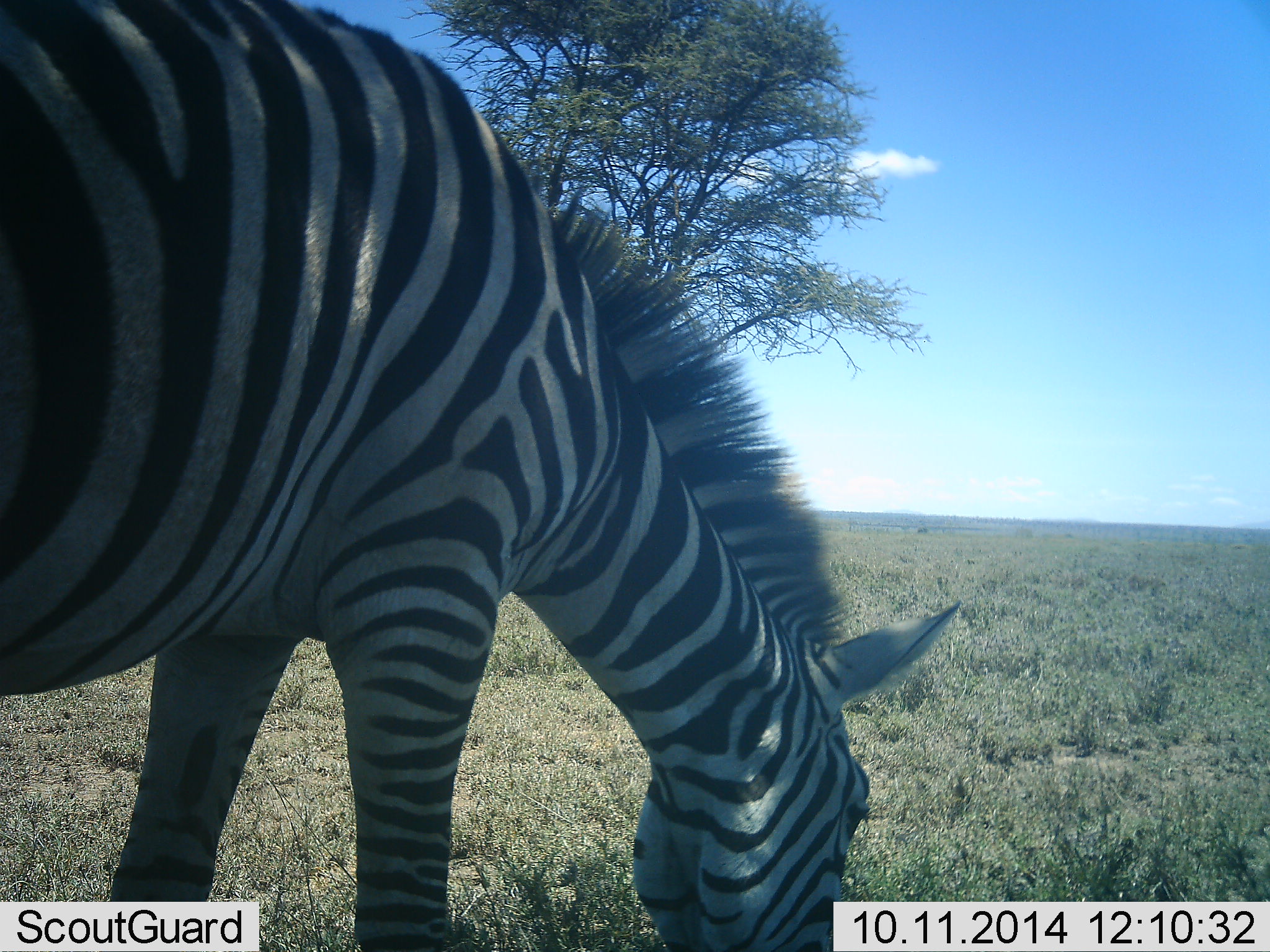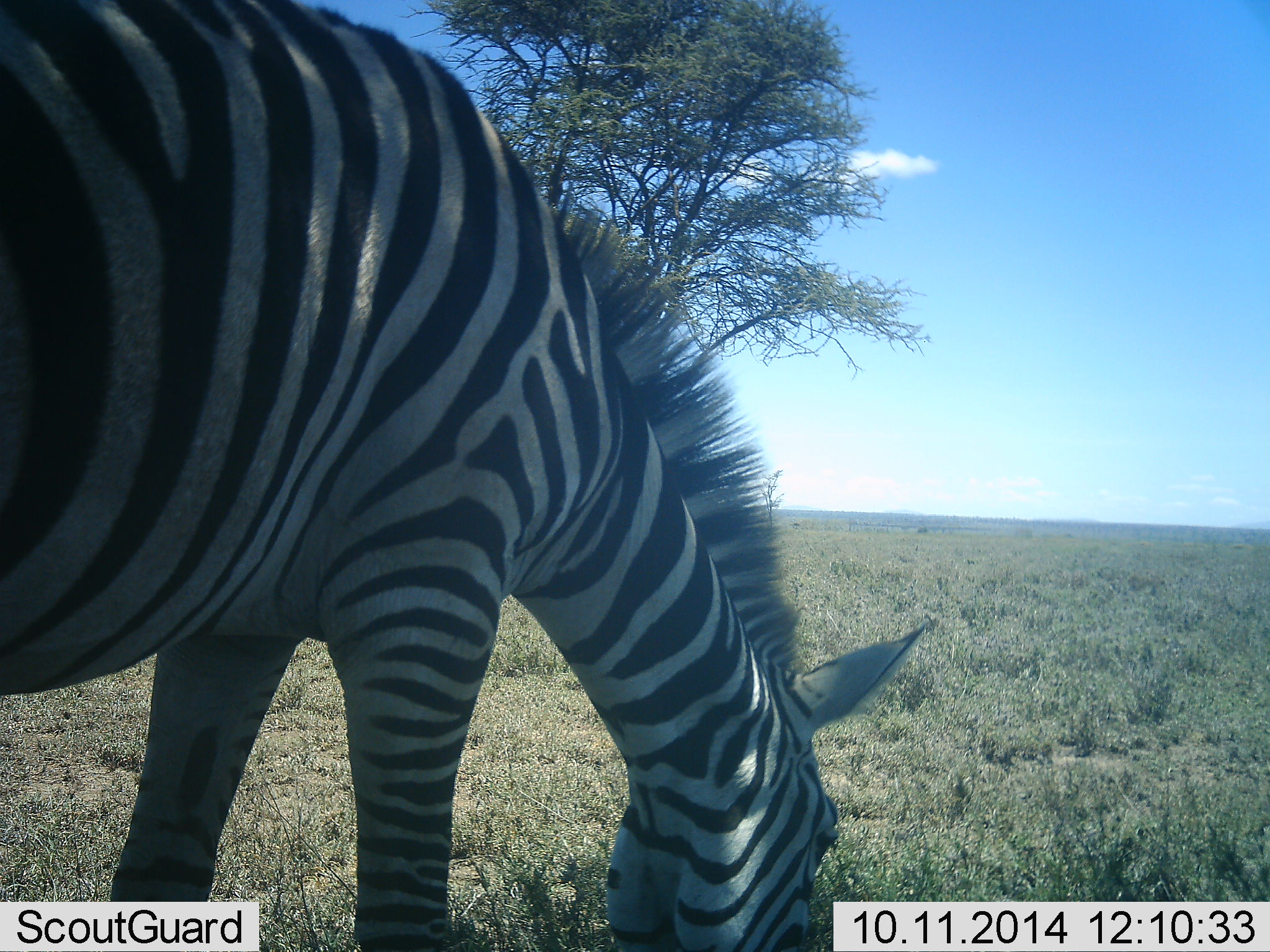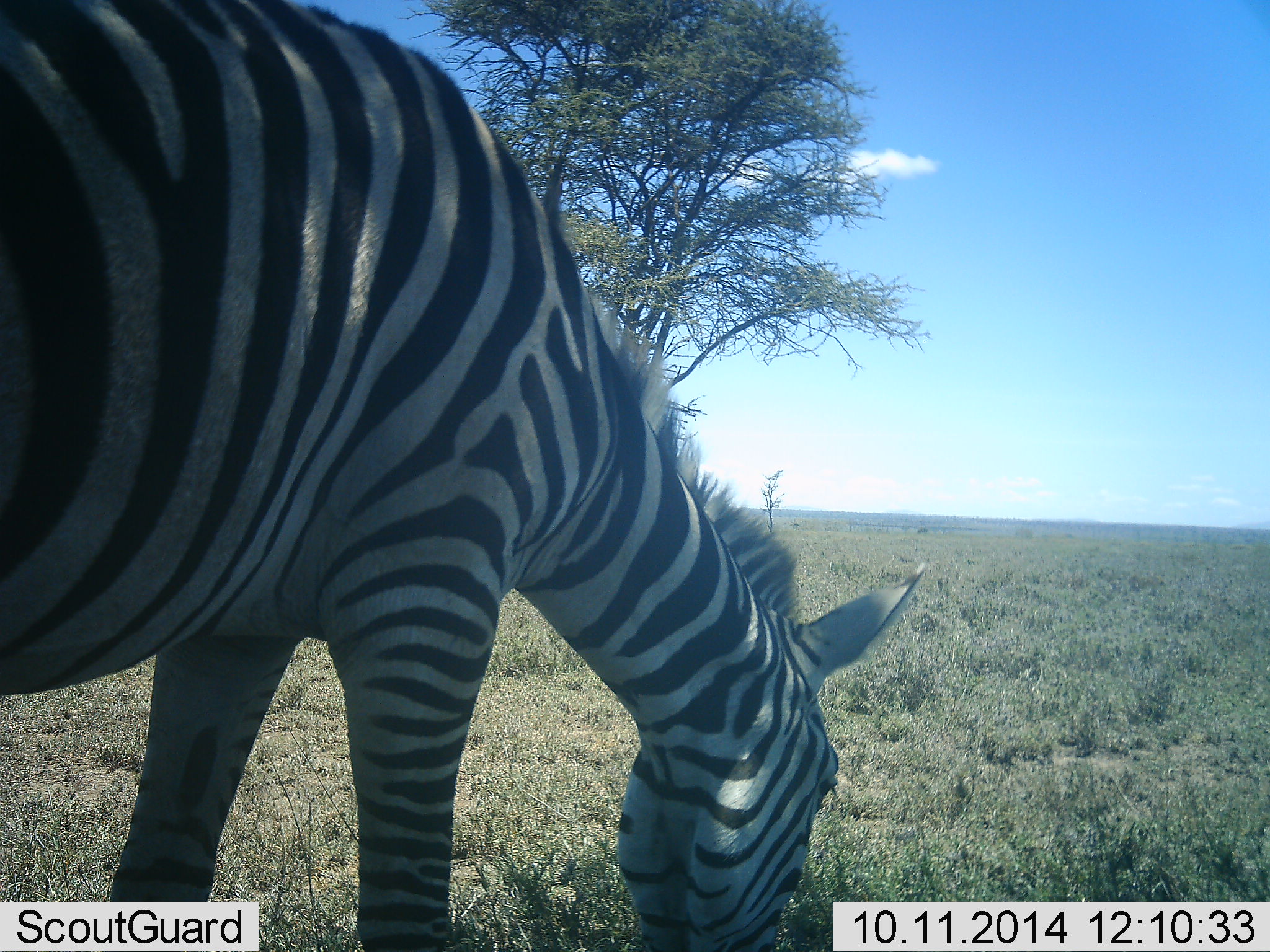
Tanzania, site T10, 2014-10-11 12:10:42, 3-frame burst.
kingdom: Animalia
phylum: Chordata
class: Mammalia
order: Perissodactyla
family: Equidae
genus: Equus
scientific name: Equus quagga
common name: plains zebra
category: zebra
Zebra (plains zebra) (Equus quagga), count 1. Behavior (volunteer vote fractions): standing 20%, resting 0%, moving 0%, interacting 0%. Young present (vote fraction): 0%. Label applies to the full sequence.